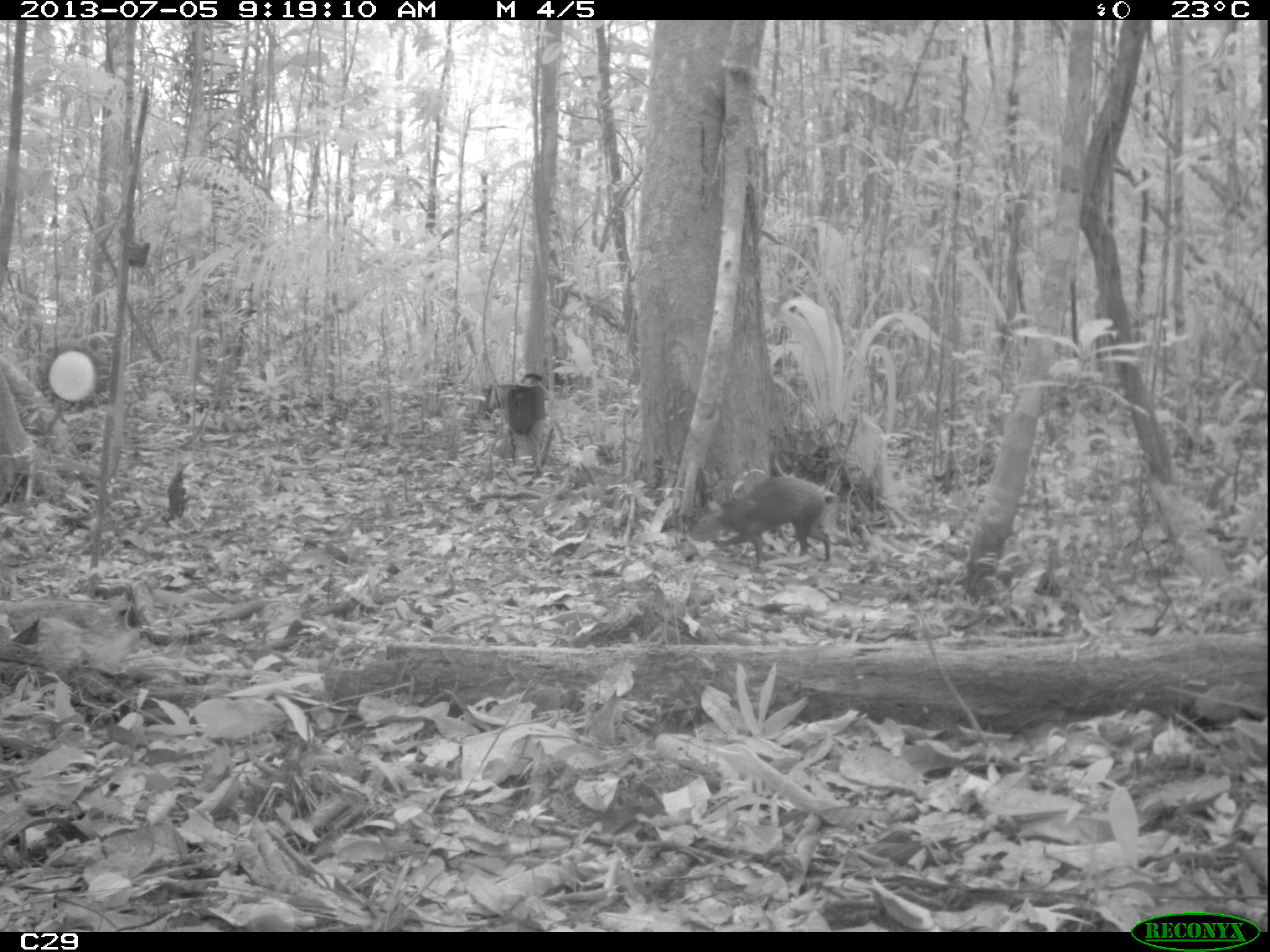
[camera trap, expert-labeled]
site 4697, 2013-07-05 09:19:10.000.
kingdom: Animalia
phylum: Chordata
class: Mammalia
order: Rodentia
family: Dasyproctidae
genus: Dasyprocta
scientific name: Dasyprocta leporina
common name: red-rumped agouti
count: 1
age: adult